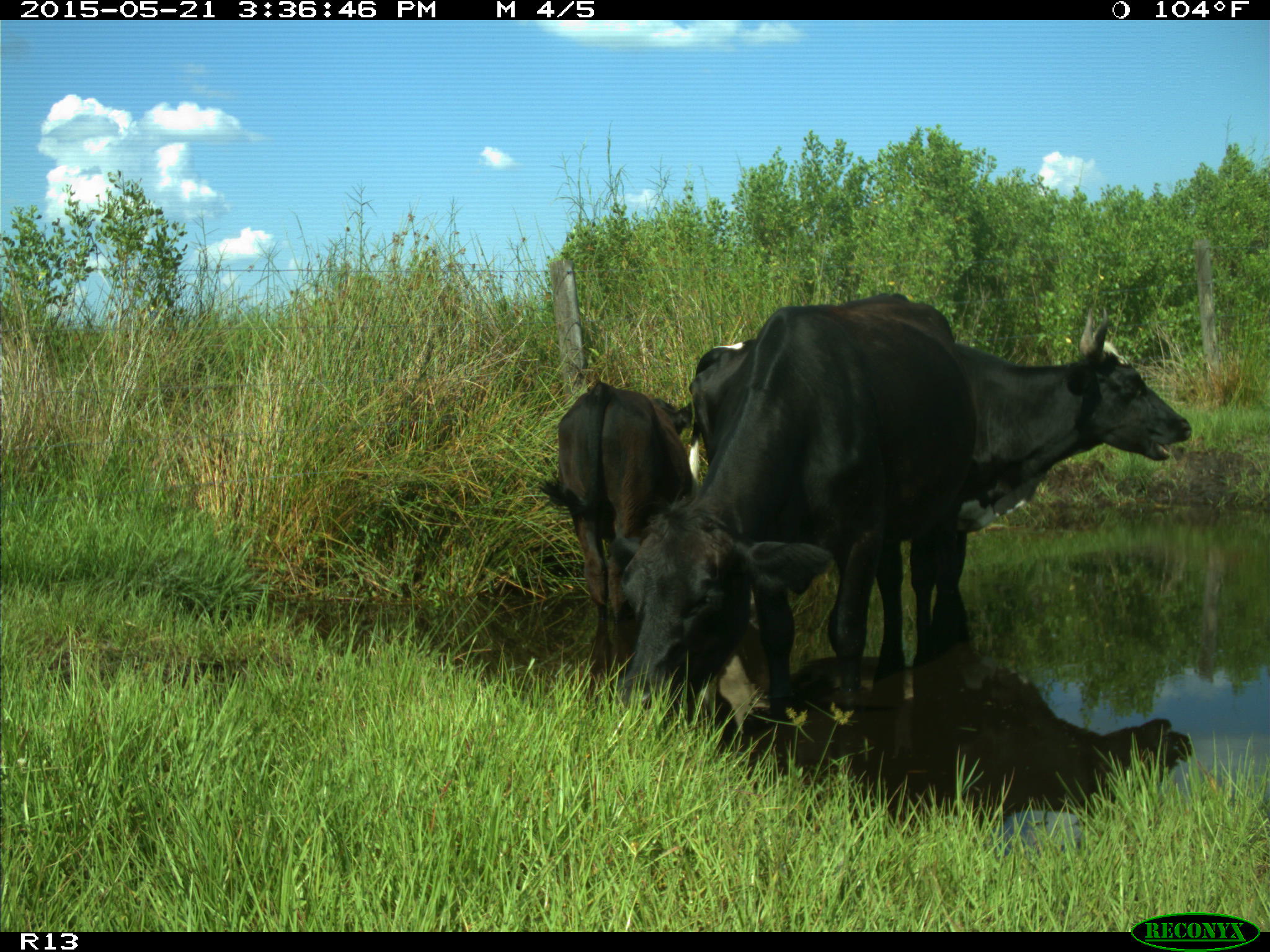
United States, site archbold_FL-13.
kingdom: Animalia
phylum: Chordata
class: Mammalia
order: Artiodactyla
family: Bovidae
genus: Bos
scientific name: Bos taurus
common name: domestic cow